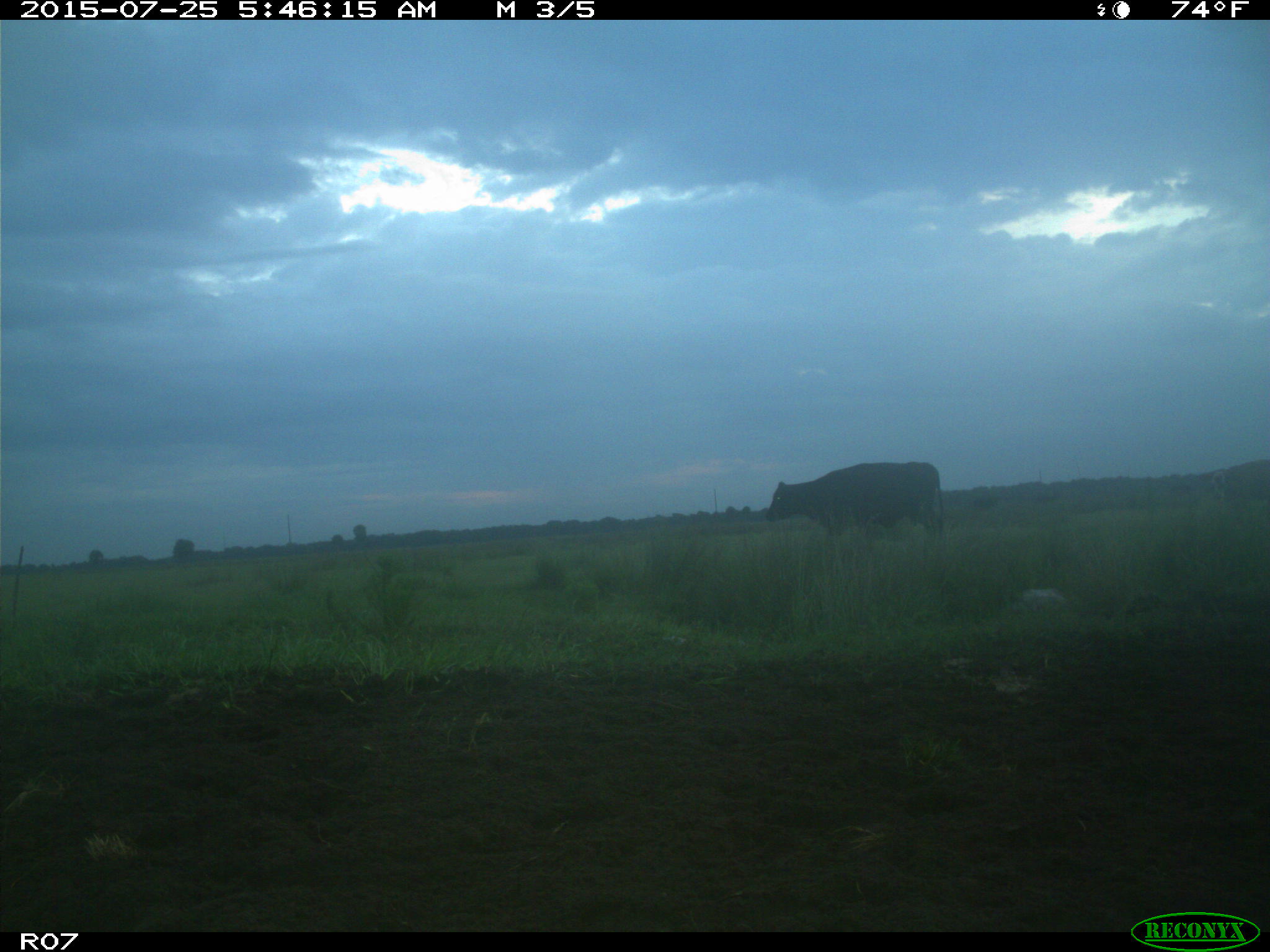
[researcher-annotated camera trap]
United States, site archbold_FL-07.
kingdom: Animalia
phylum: Chordata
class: Mammalia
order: Artiodactyla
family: Bovidae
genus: Bos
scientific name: Bos taurus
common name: domestic cow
Bos taurus (domestic cow).